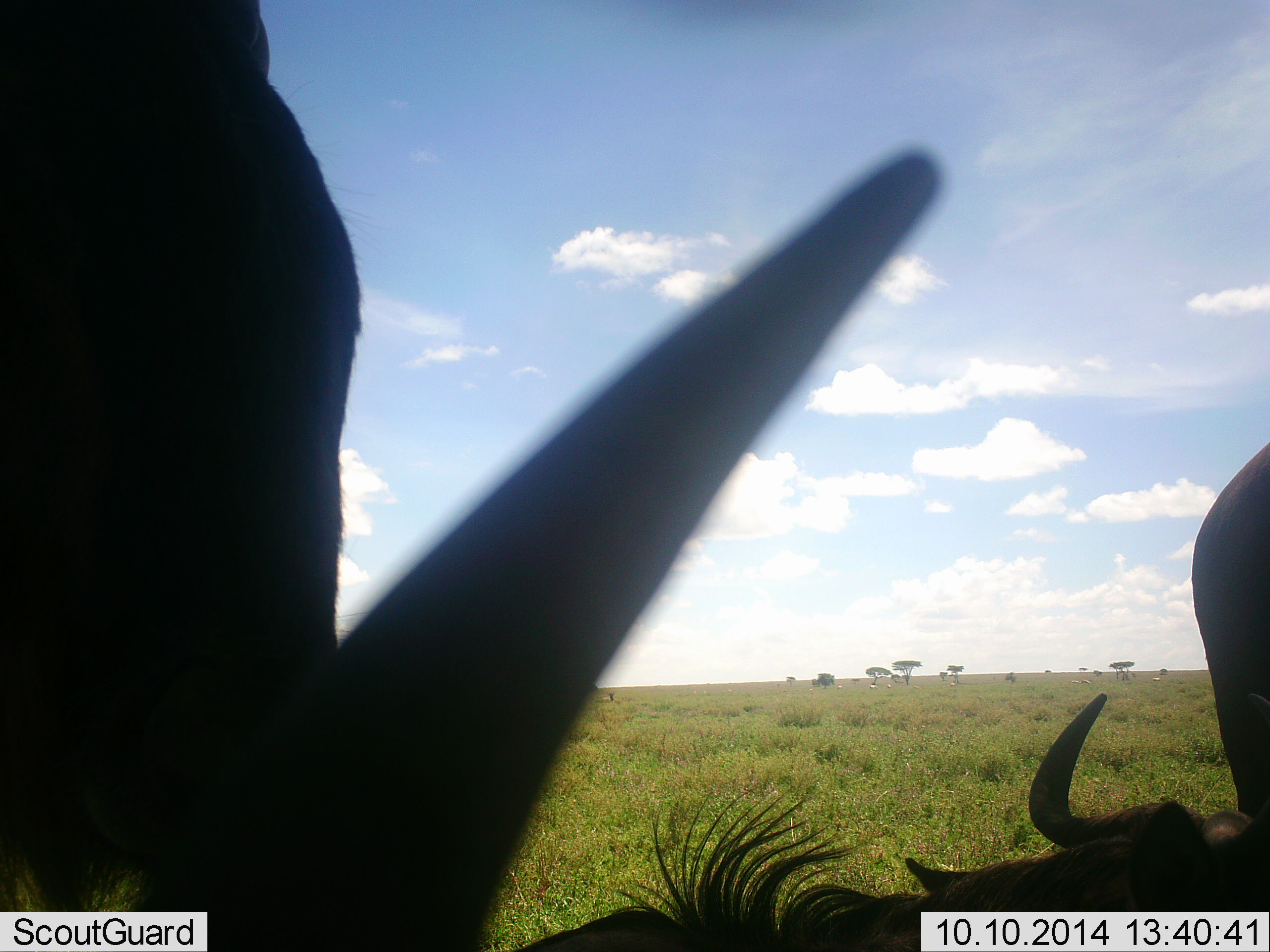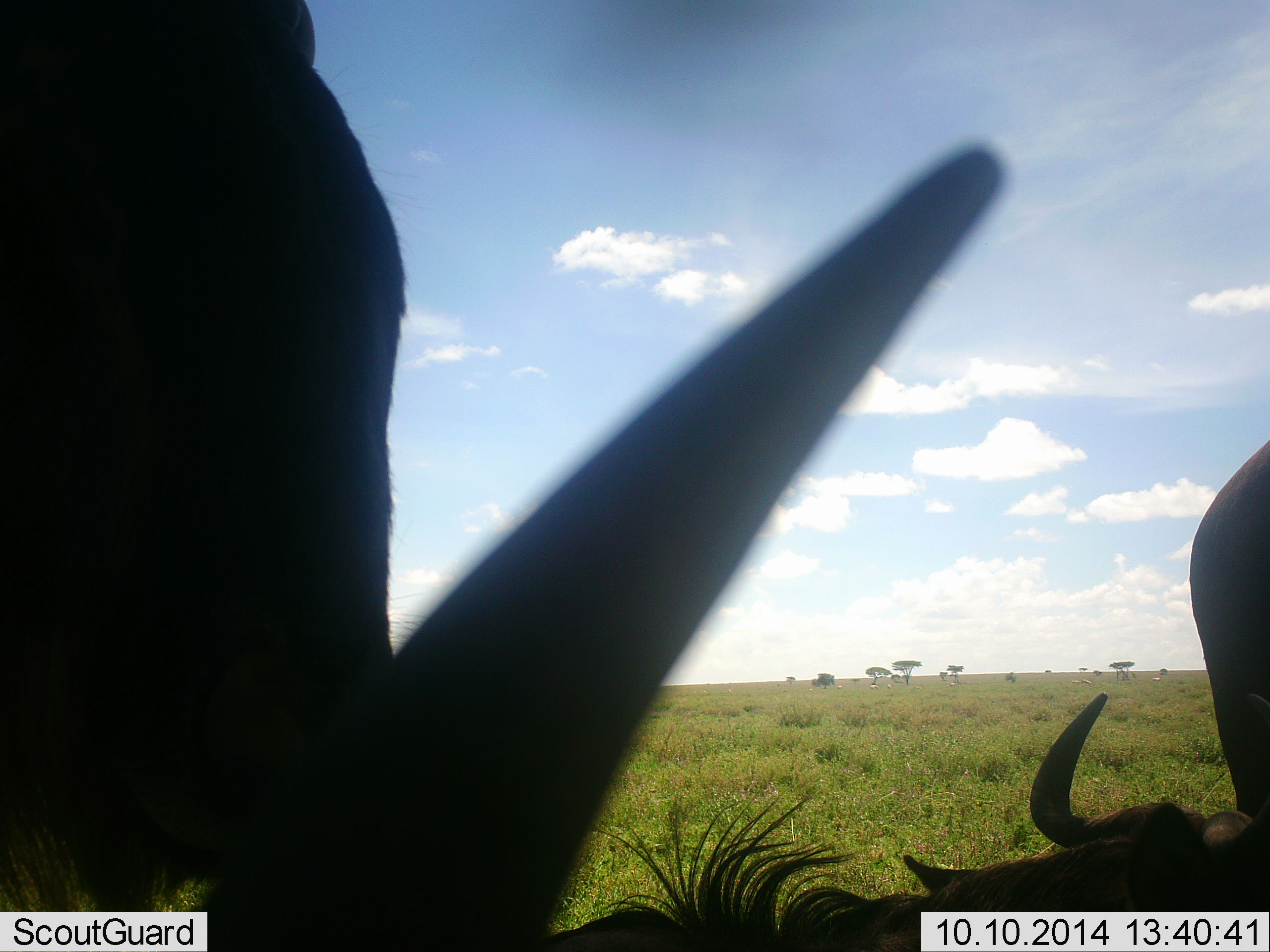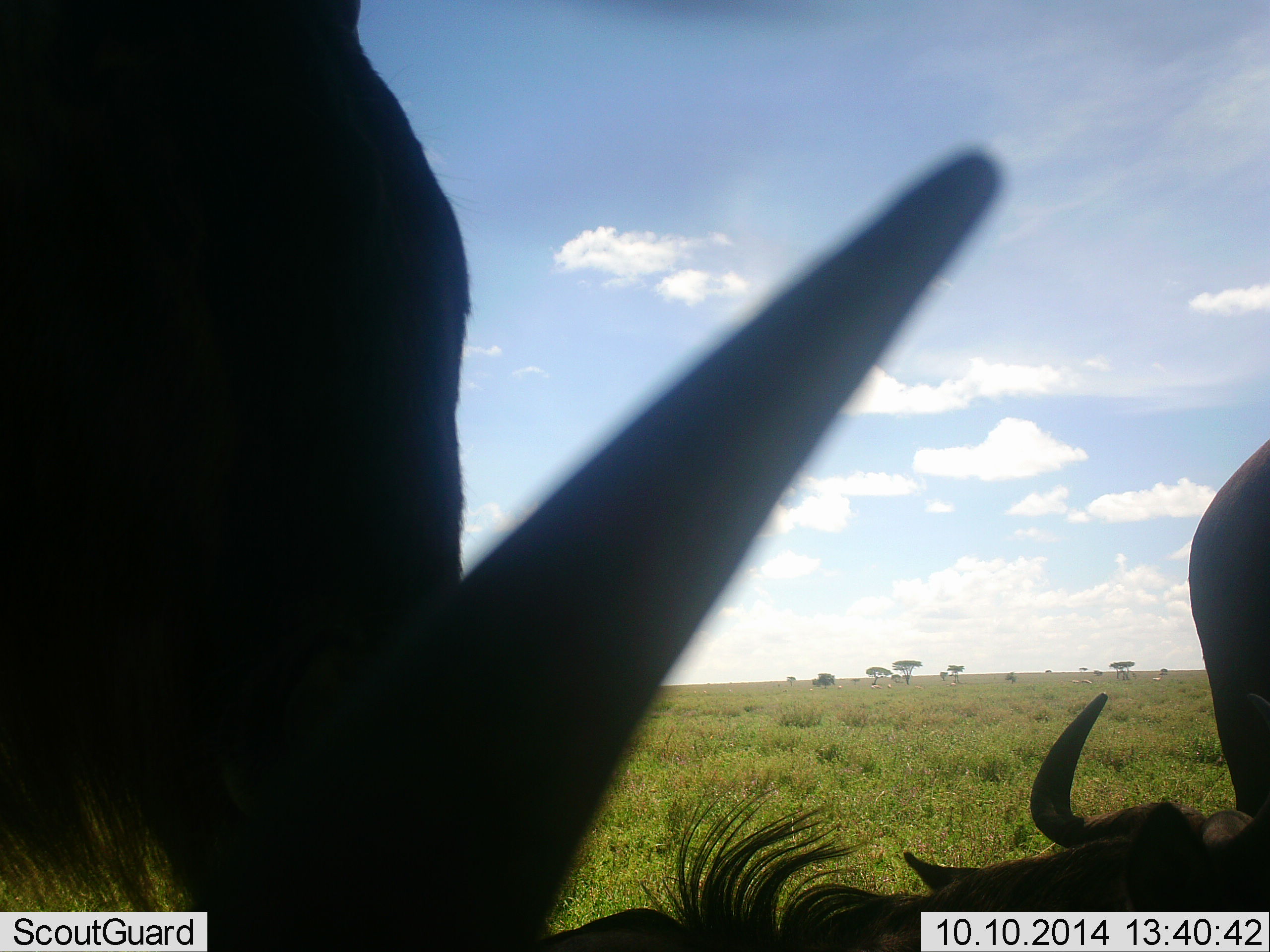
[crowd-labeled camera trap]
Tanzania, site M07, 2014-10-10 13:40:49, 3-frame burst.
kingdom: Animalia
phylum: Chordata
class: Mammalia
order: Artiodactyla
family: Bovidae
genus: Connochaetes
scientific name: Connochaetes taurinus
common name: blue wildebeest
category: wildebeest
Wildebeest (blue wildebeest) (Connochaetes taurinus), count 3. Behavior (volunteer vote fractions): standing 40%, resting 90%, moving 0%, interacting 0%. Young present (vote fraction): 10%. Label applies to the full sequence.